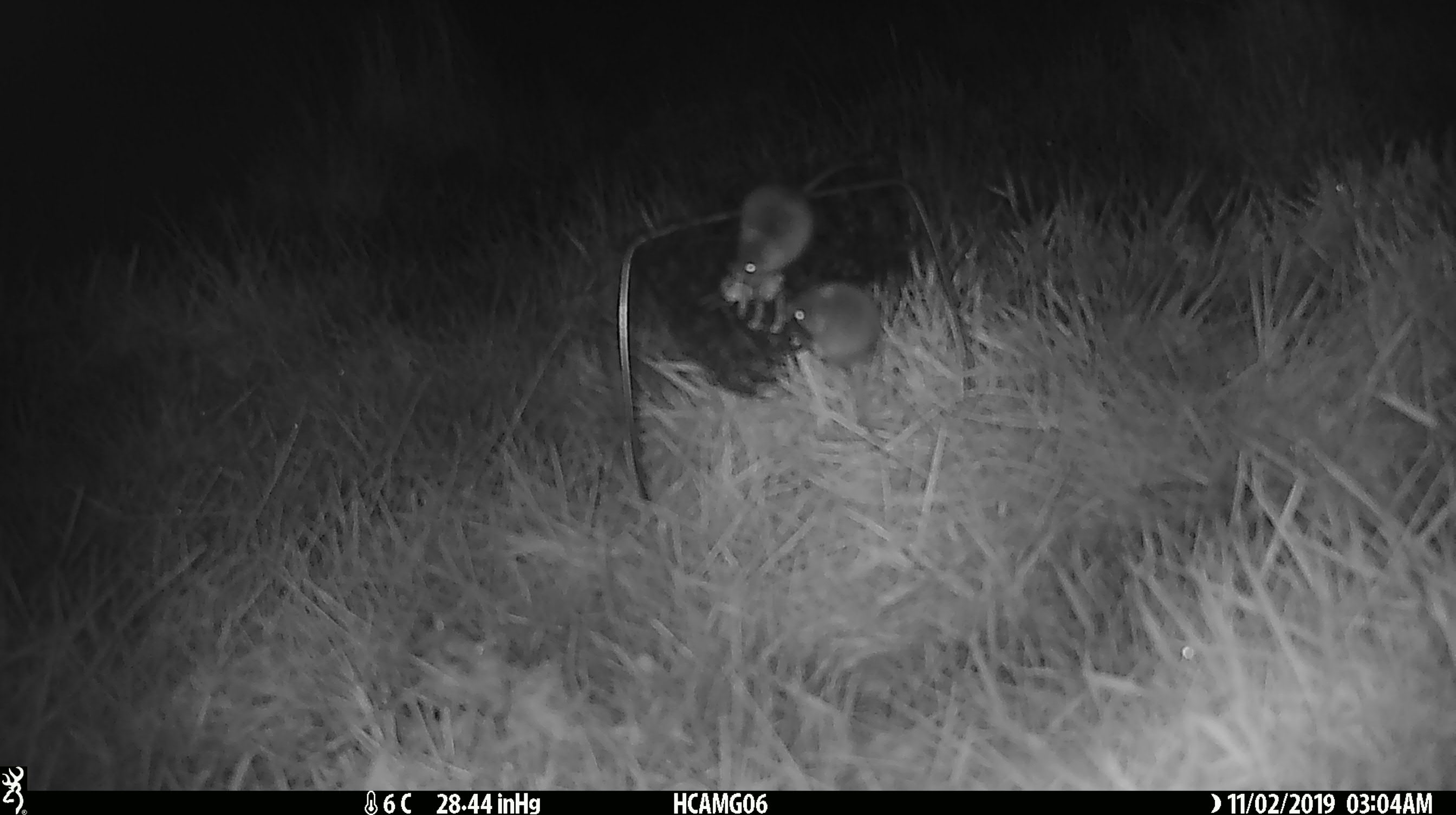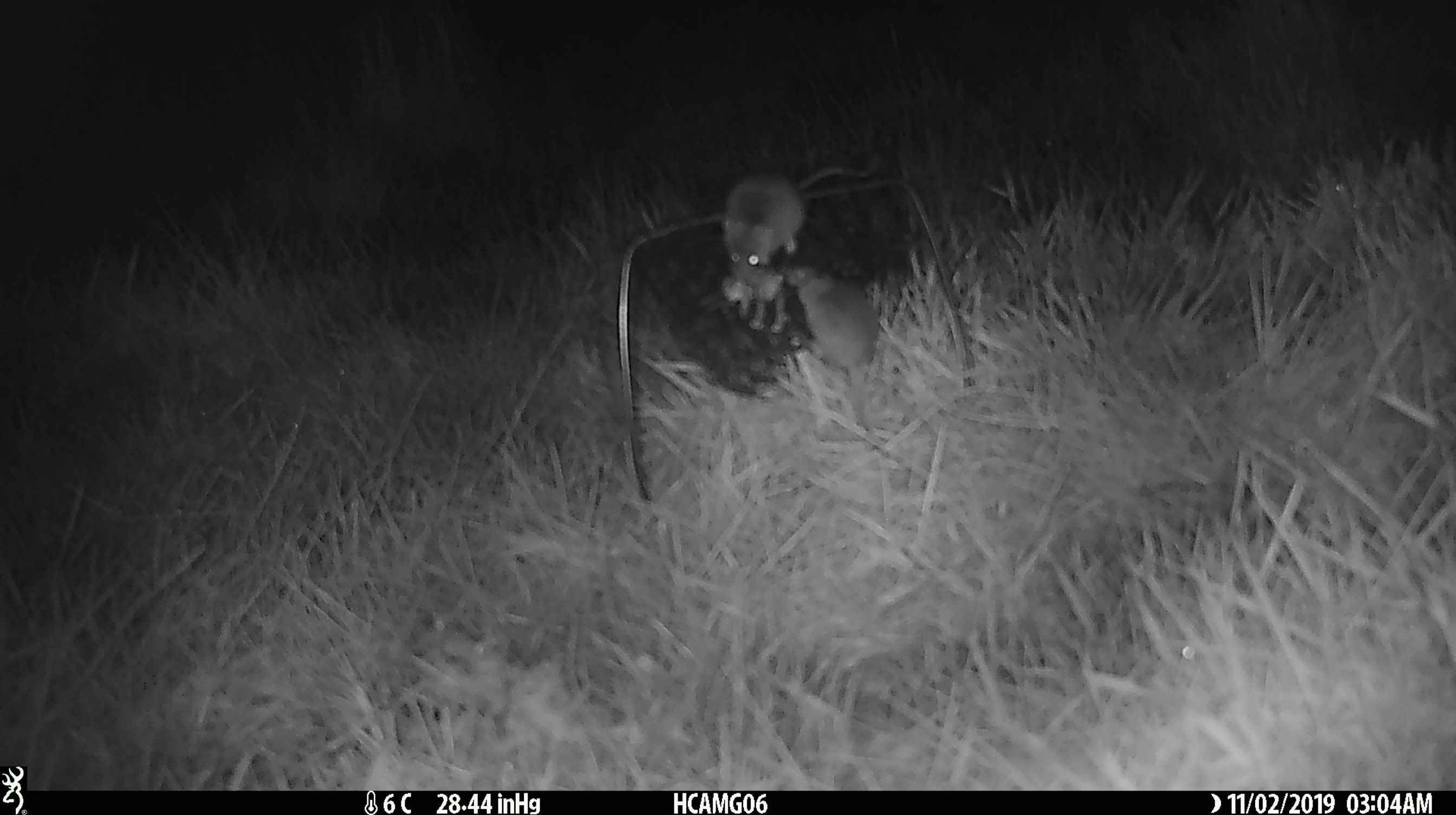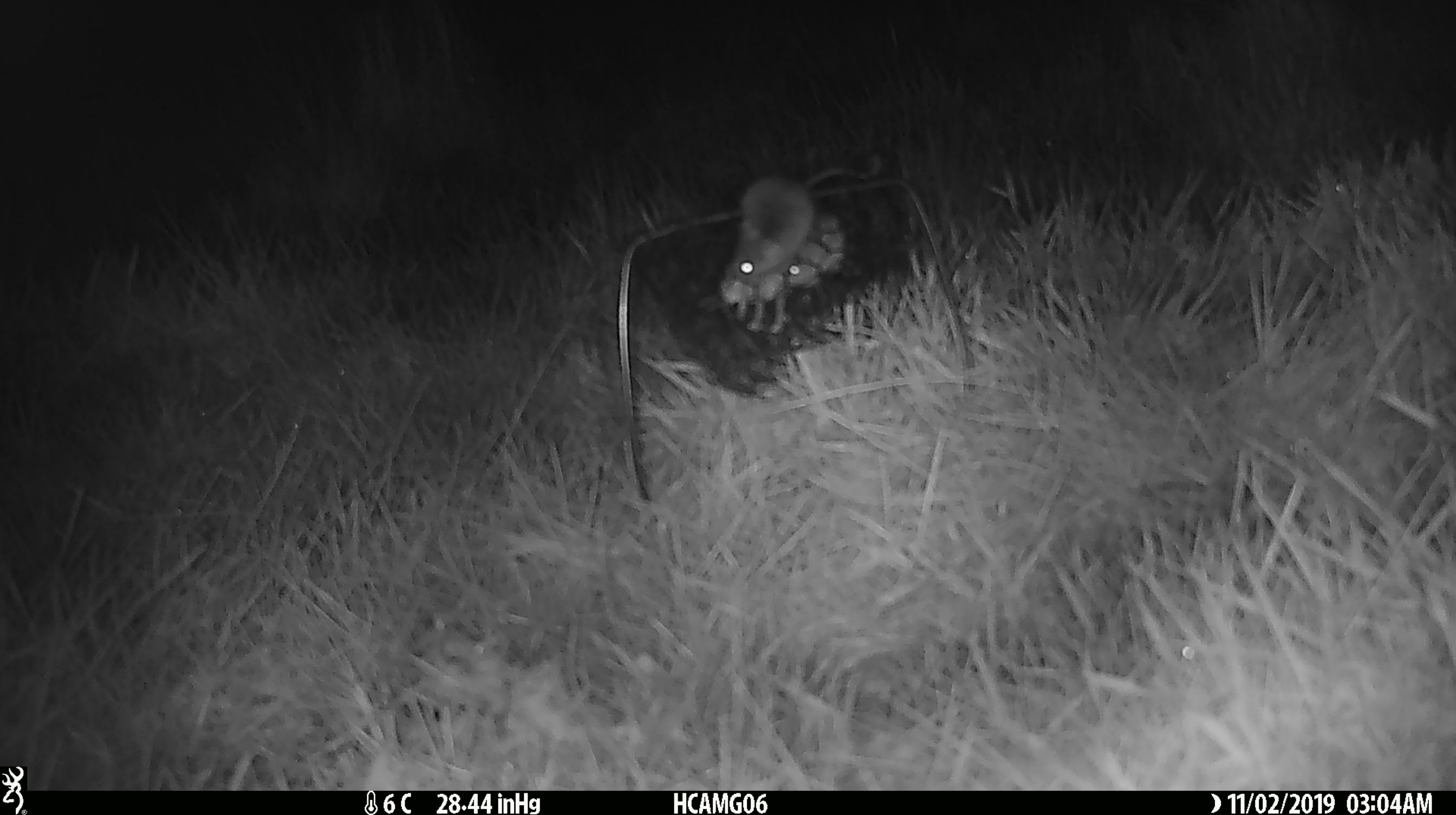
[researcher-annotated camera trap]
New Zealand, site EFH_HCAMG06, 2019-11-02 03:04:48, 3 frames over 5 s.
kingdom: Animalia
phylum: Chordata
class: Mammalia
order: Rodentia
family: Muridae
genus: Mus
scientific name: Mus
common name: mouse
Mouse (Mus).